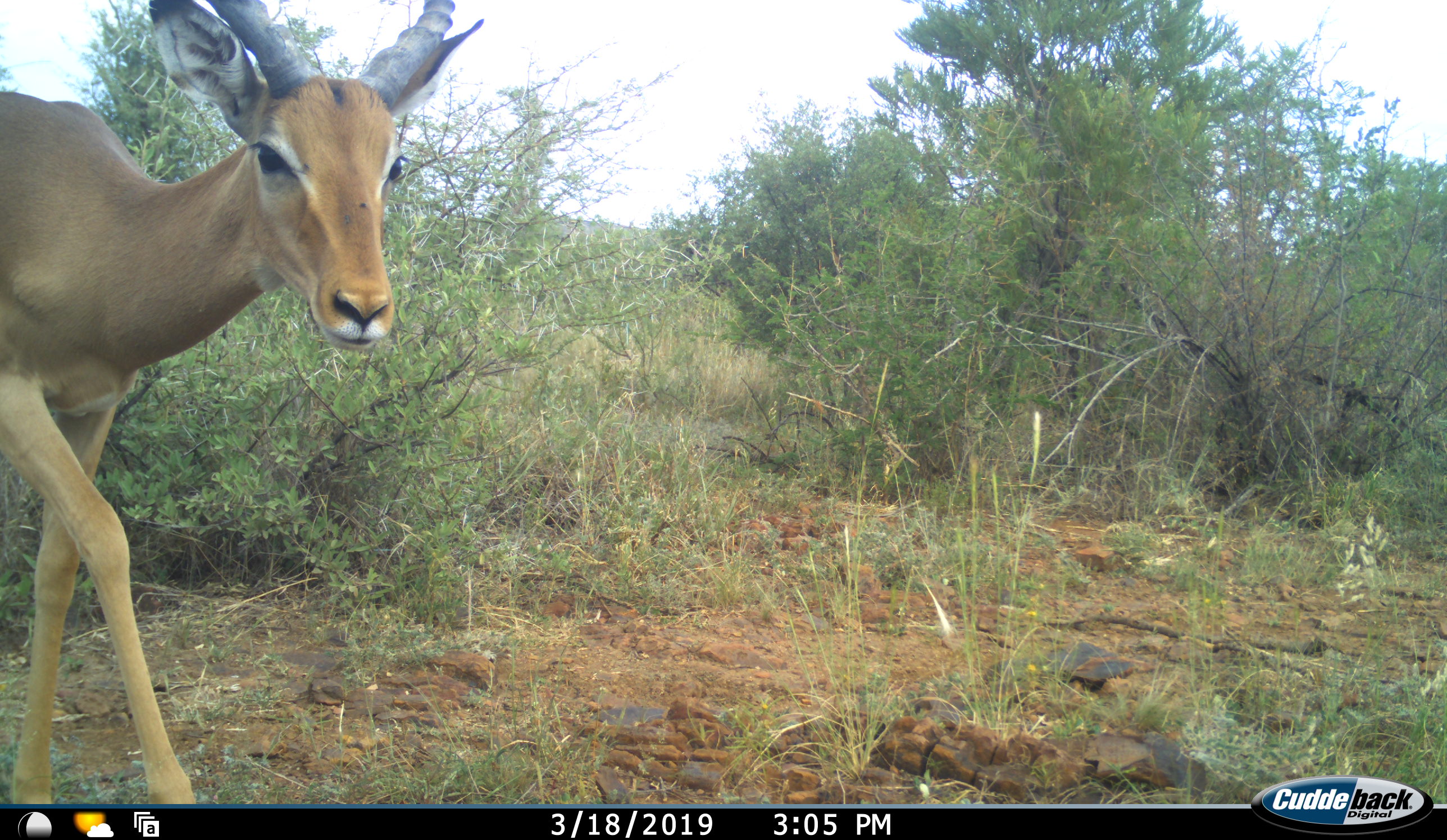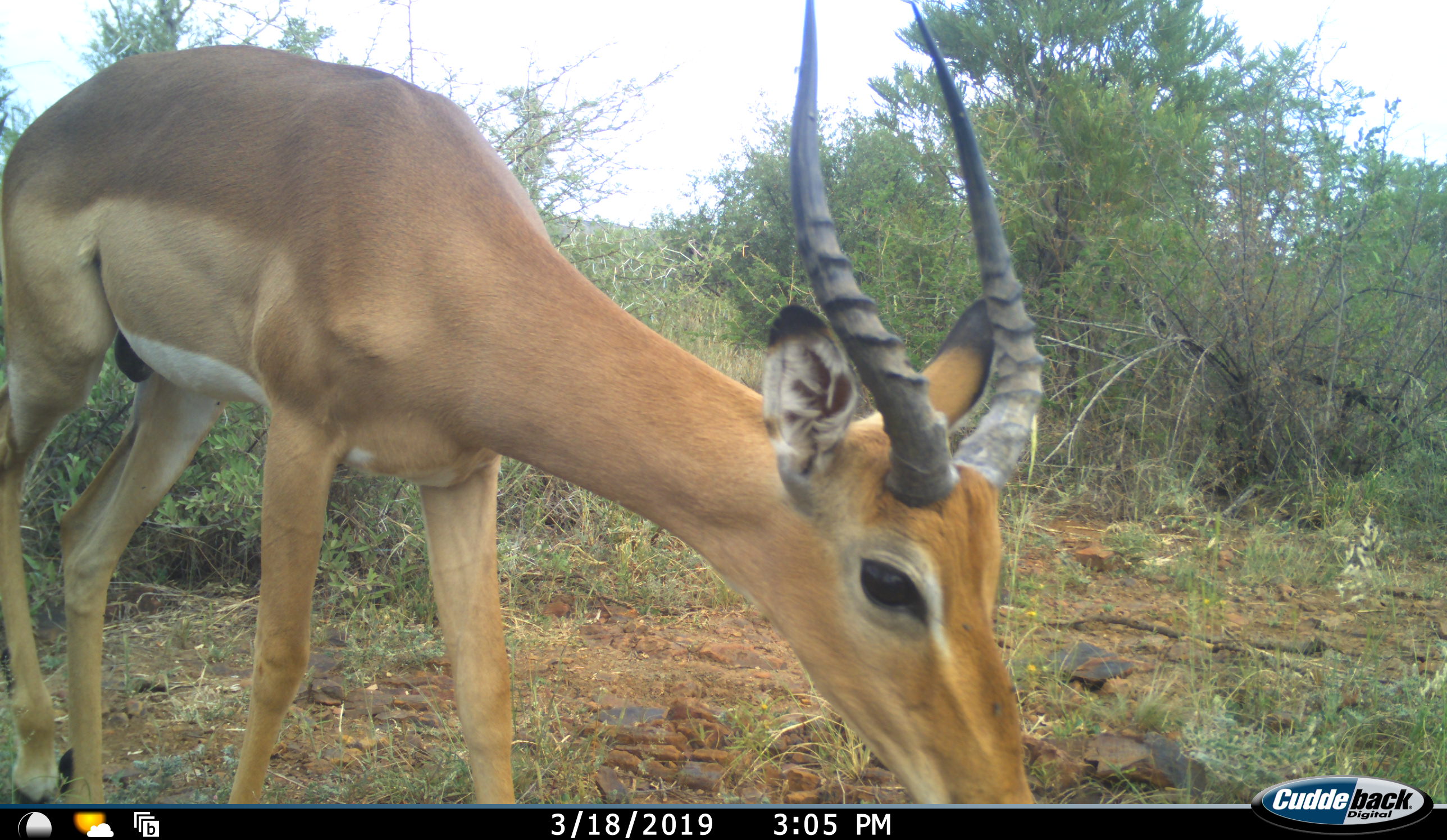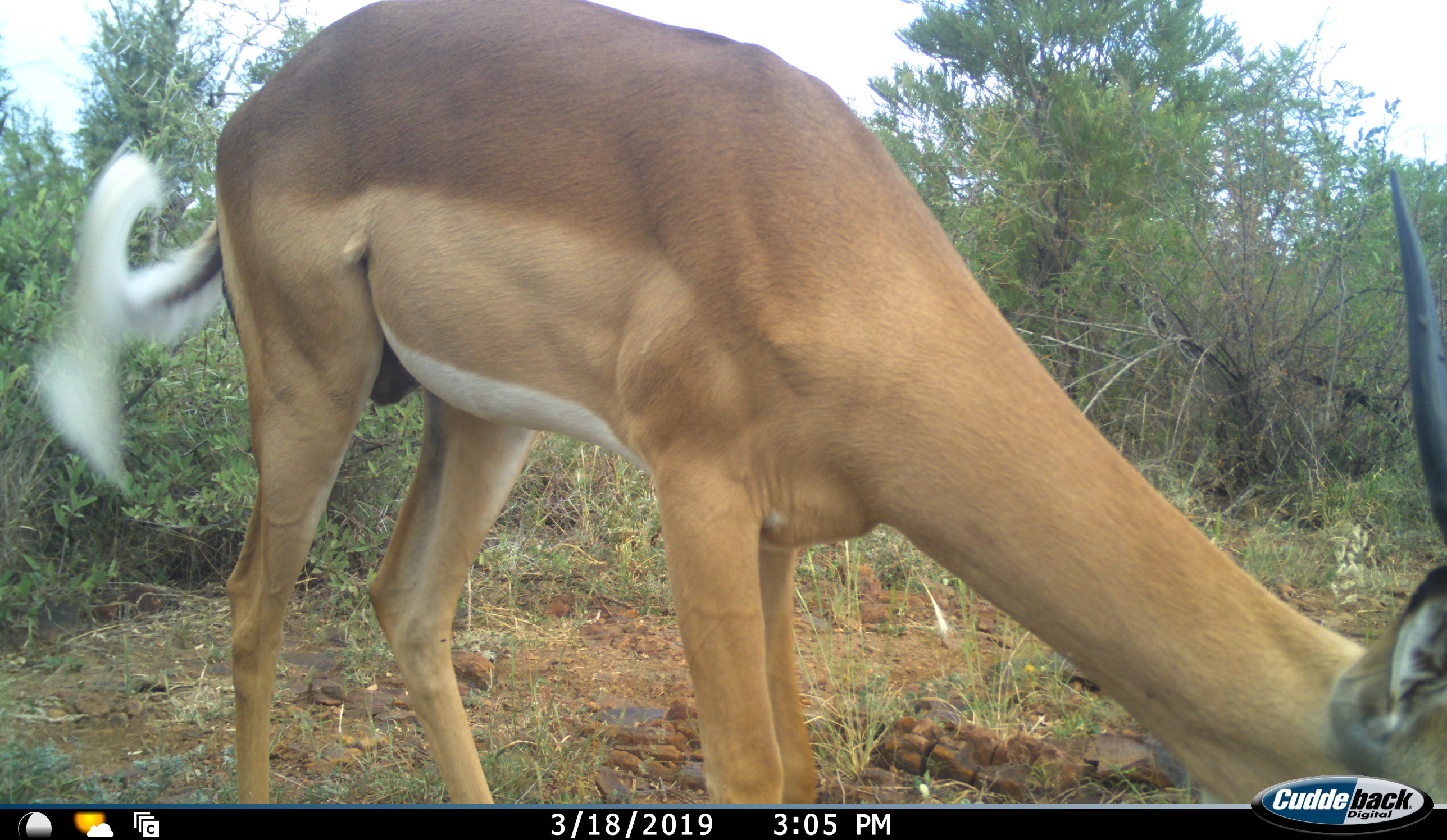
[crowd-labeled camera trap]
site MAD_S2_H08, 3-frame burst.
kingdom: Animalia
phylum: Chordata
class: Mammalia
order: Artiodactyla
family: Bovidae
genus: Aepyceros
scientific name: Aepyceros melampus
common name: impala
Impala (Aepyceros melampus), count 1. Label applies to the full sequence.